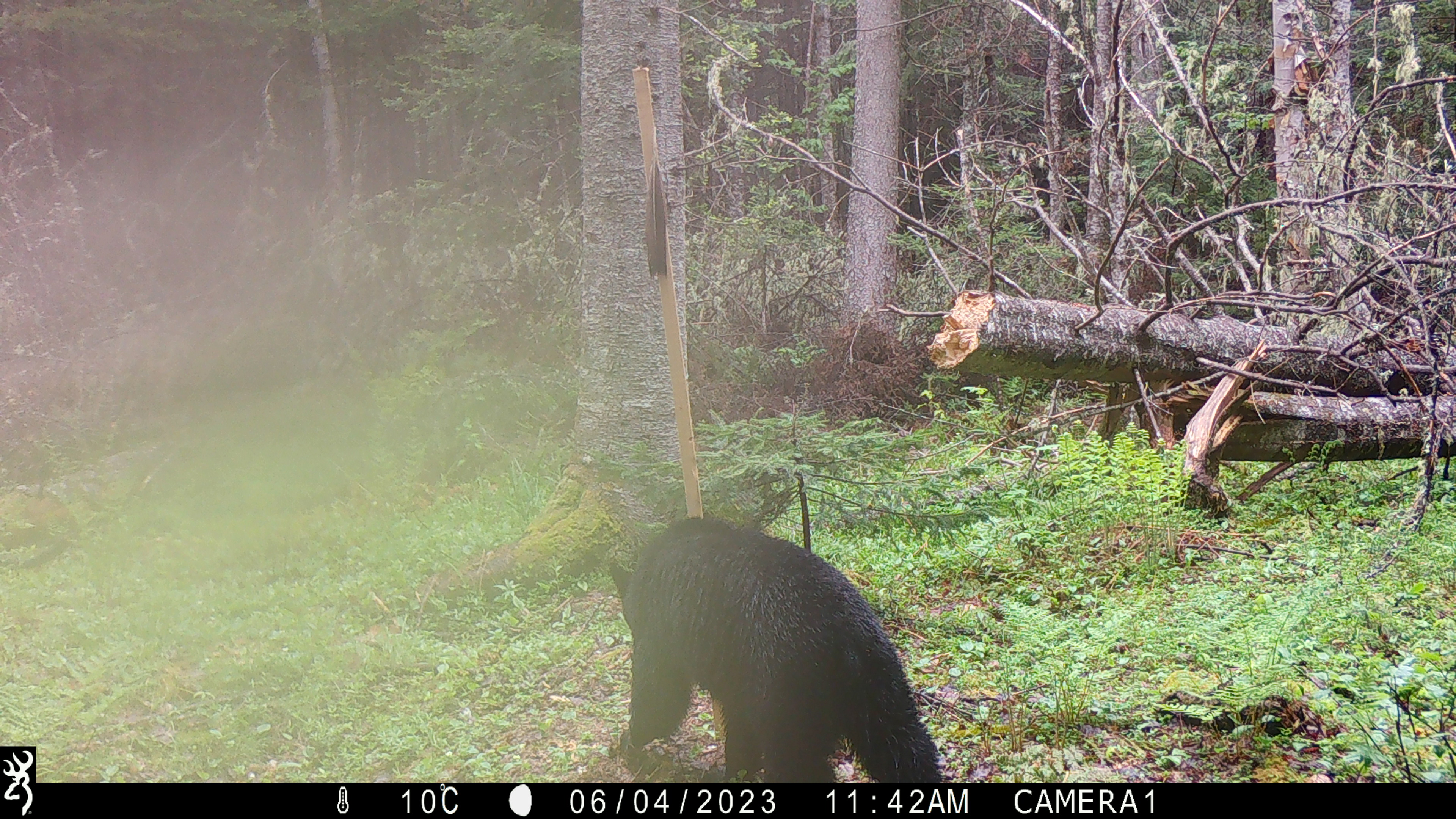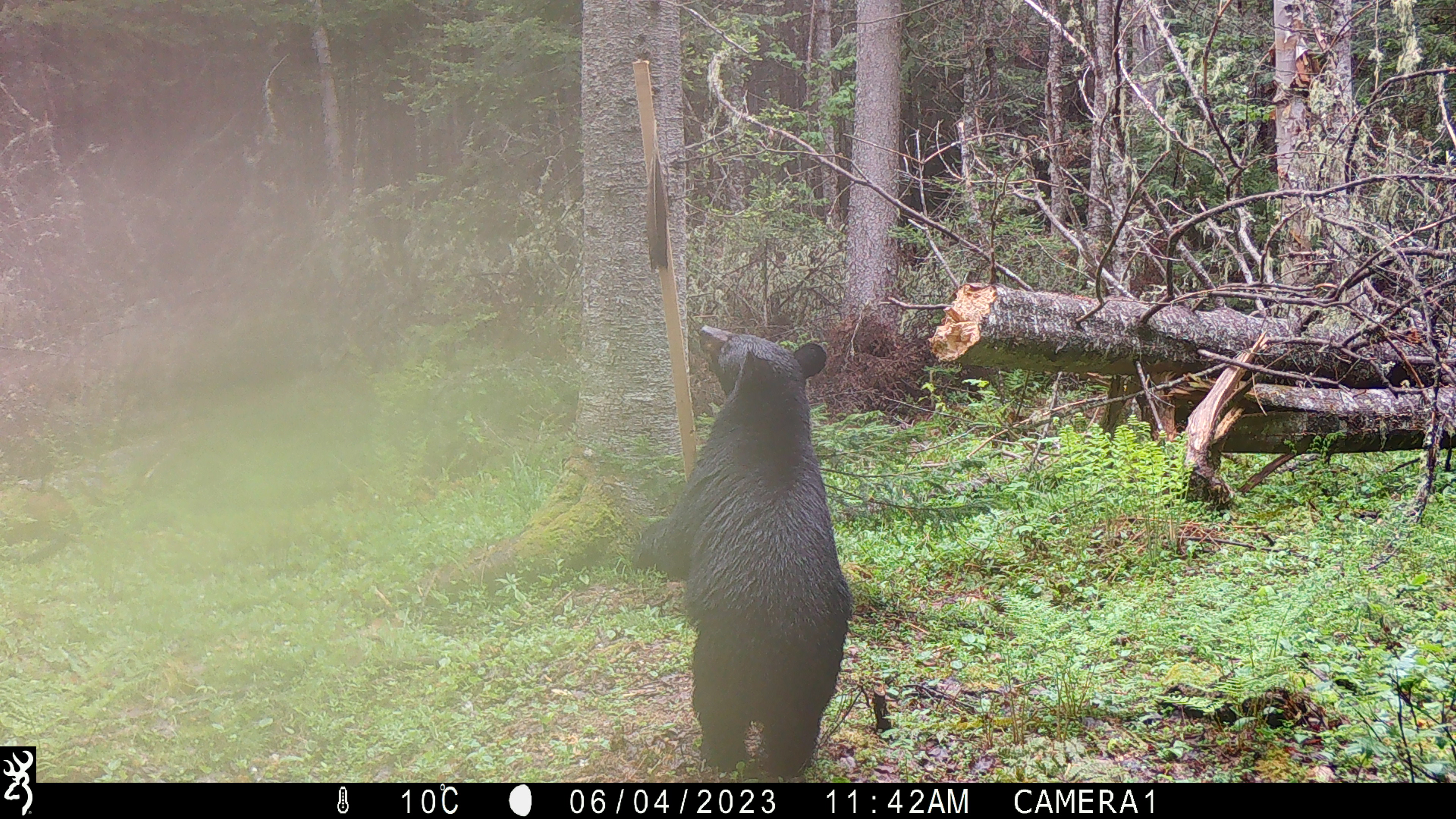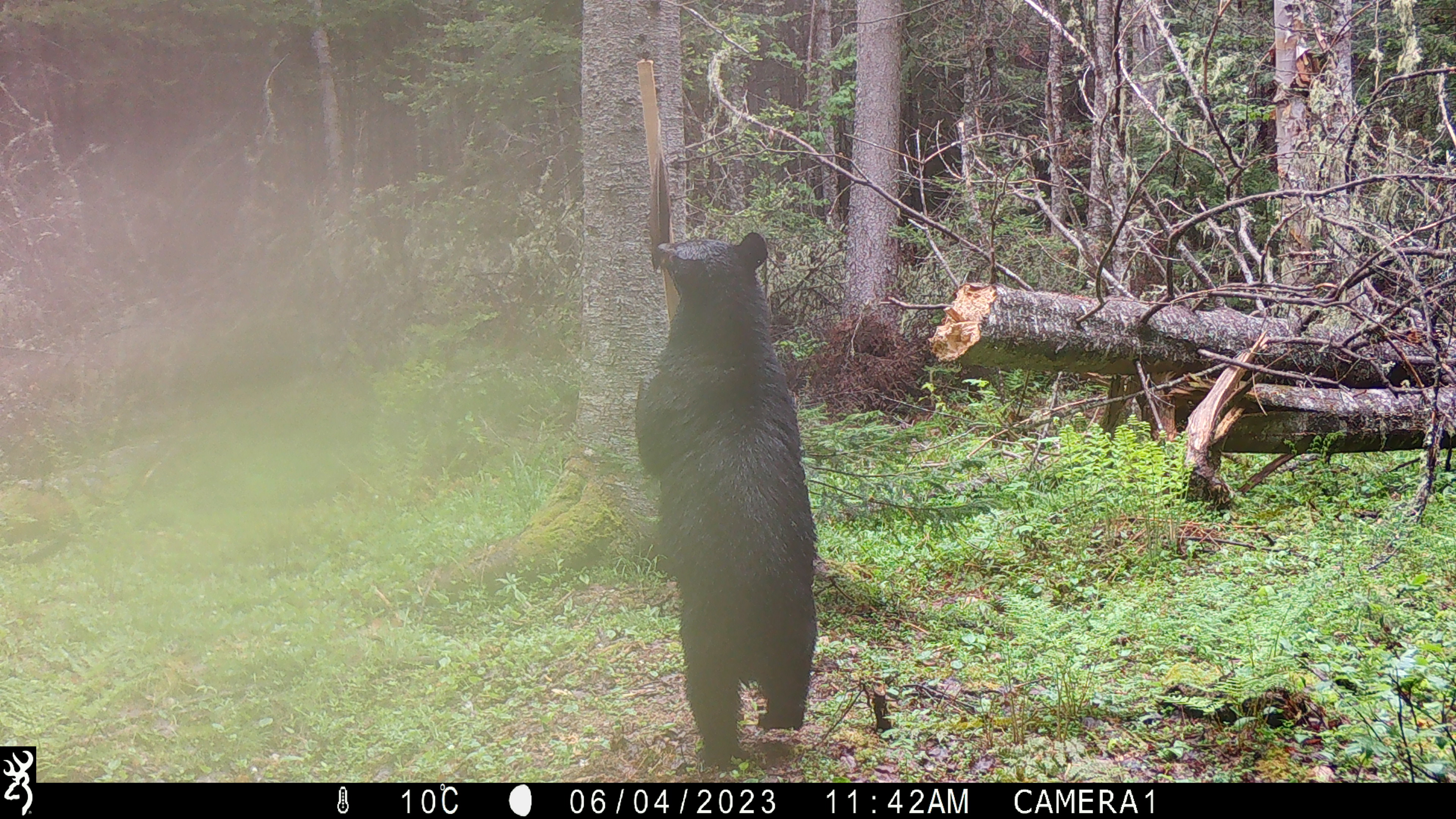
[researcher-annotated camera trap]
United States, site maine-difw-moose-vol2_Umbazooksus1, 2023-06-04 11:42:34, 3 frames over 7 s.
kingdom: Animalia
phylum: Chordata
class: Mammalia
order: Carnivora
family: Ursidae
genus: Ursus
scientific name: Ursus americanus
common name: black bear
Black bear (Ursus americanus).